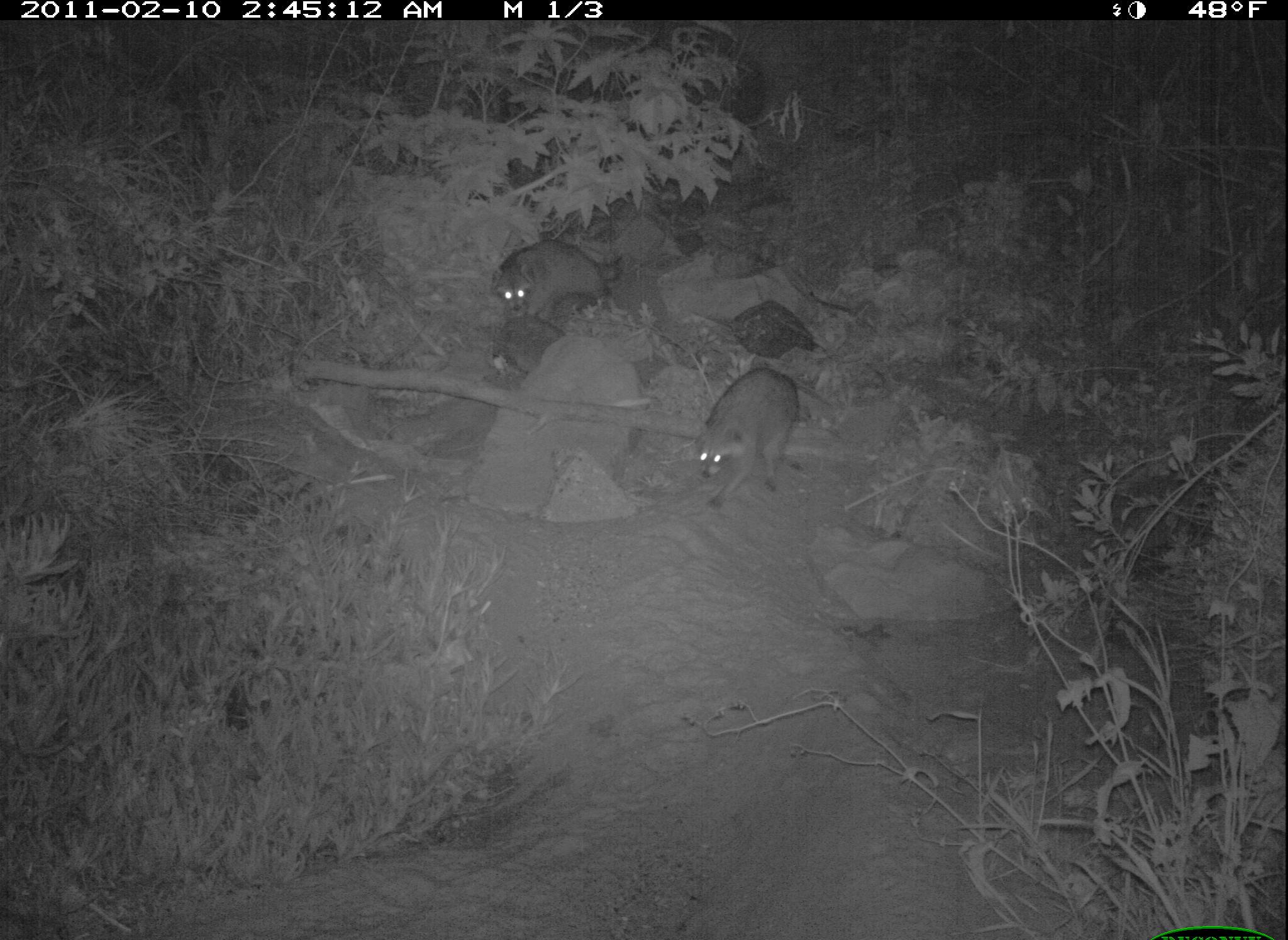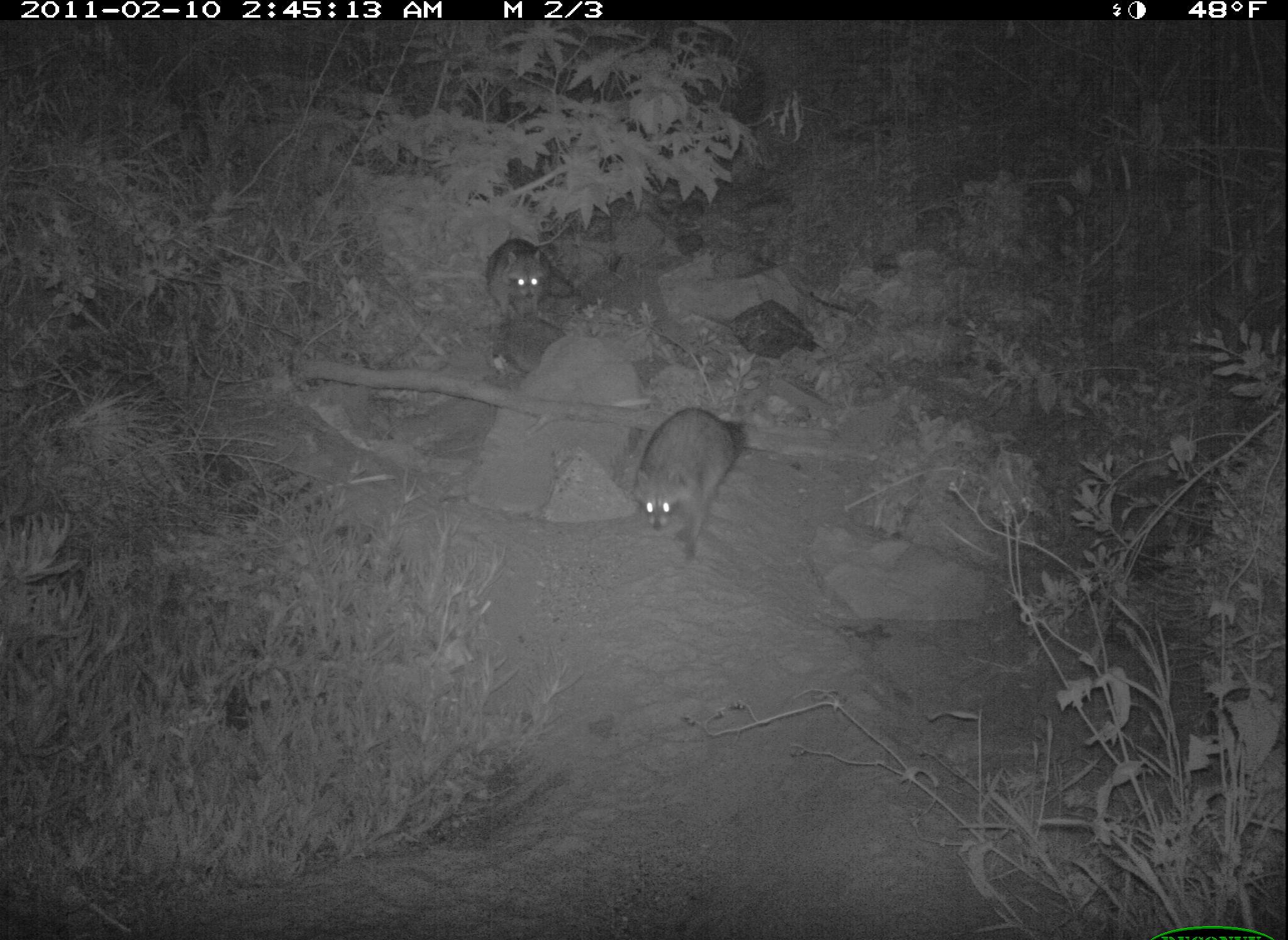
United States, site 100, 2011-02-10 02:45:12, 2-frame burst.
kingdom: Animalia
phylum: Chordata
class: Mammalia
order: Carnivora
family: Procyonidae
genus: Procyon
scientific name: Procyon lotor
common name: raccoon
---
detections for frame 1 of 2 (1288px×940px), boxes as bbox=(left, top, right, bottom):
raccoon: bbox=(689, 345, 808, 512); bbox=(483, 235, 628, 332)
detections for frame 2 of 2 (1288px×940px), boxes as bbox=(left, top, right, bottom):
raccoon: bbox=(628, 390, 753, 571); bbox=(476, 216, 572, 352)